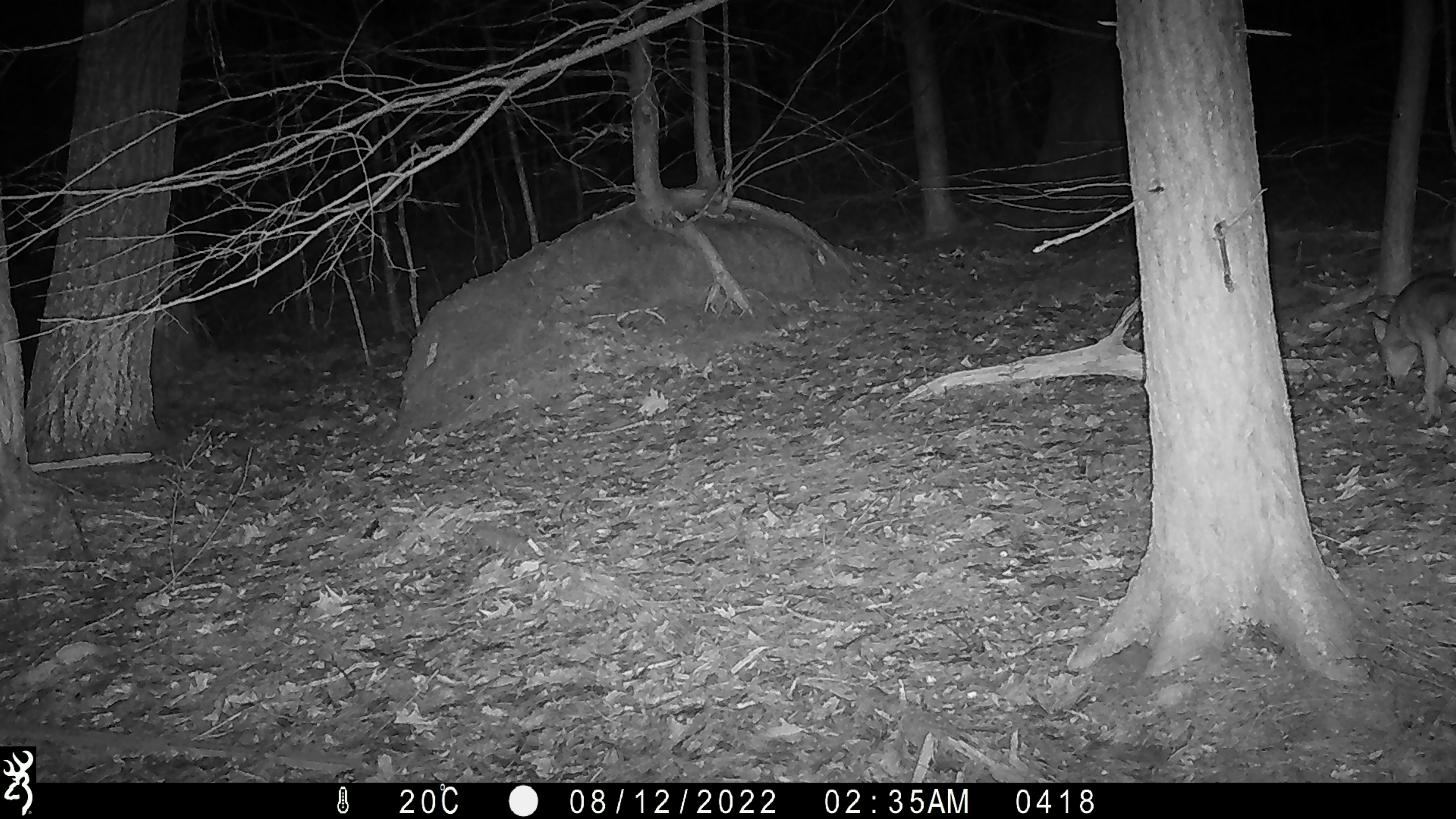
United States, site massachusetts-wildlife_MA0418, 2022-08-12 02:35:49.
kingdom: Animalia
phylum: Chordata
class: Mammalia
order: Carnivora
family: Canidae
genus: Canis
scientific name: Canis latrans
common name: coyote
Coyote (Canis latrans).